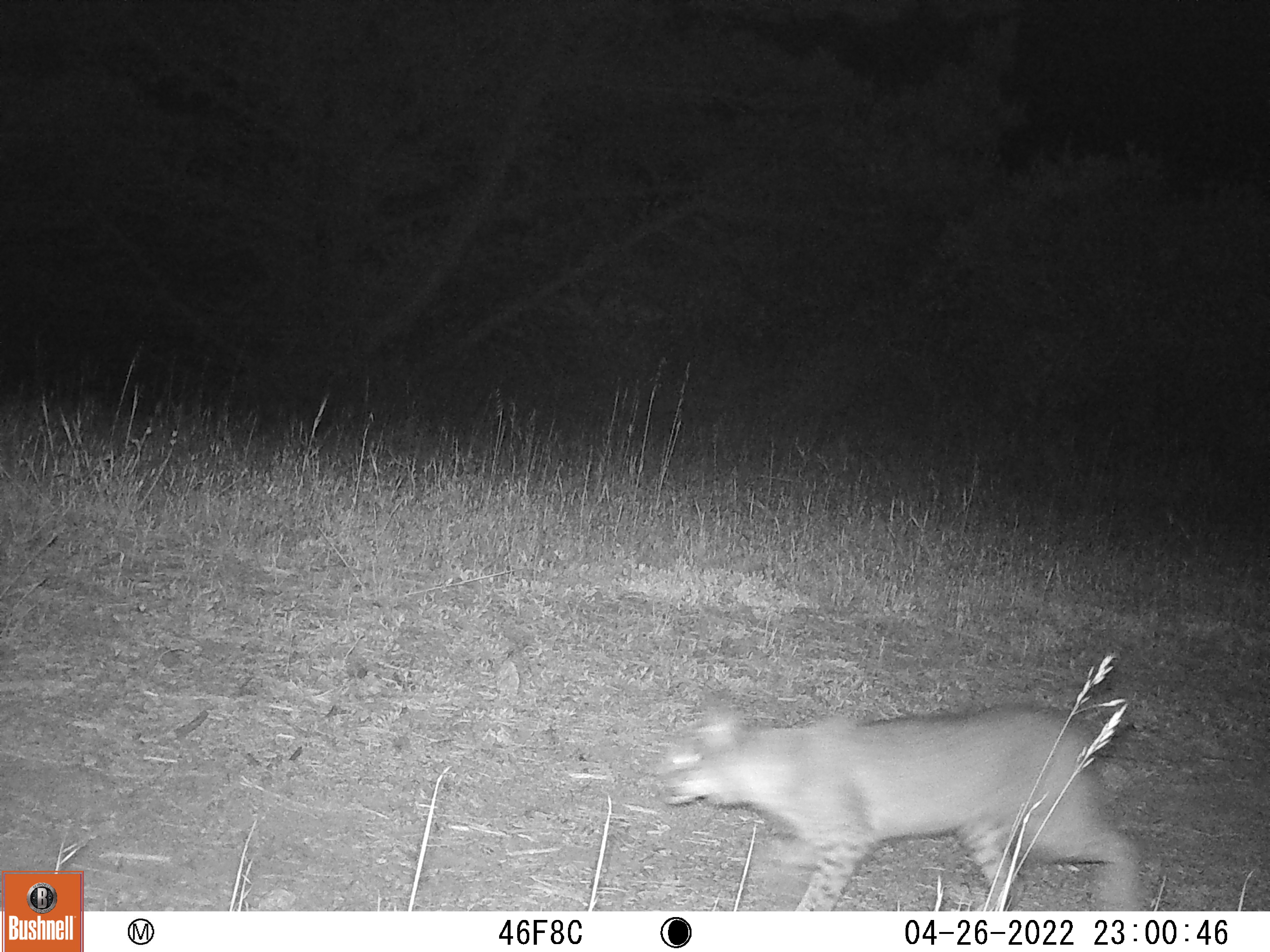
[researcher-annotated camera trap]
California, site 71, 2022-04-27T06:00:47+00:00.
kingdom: Animalia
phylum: Chordata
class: Mammalia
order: Carnivora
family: Felidae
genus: Lynx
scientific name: Lynx rufus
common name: bobcat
Bobcat (Lynx rufus).